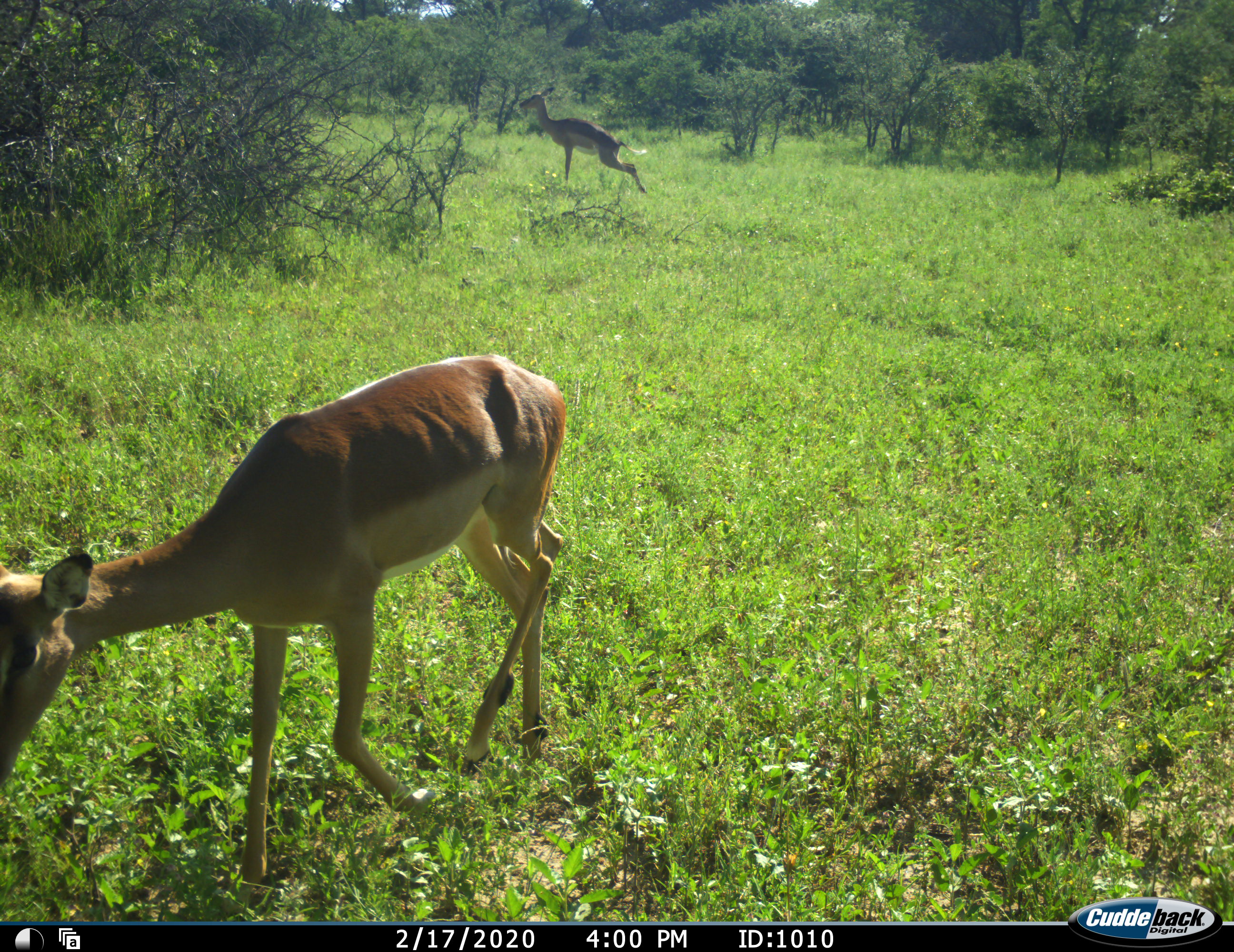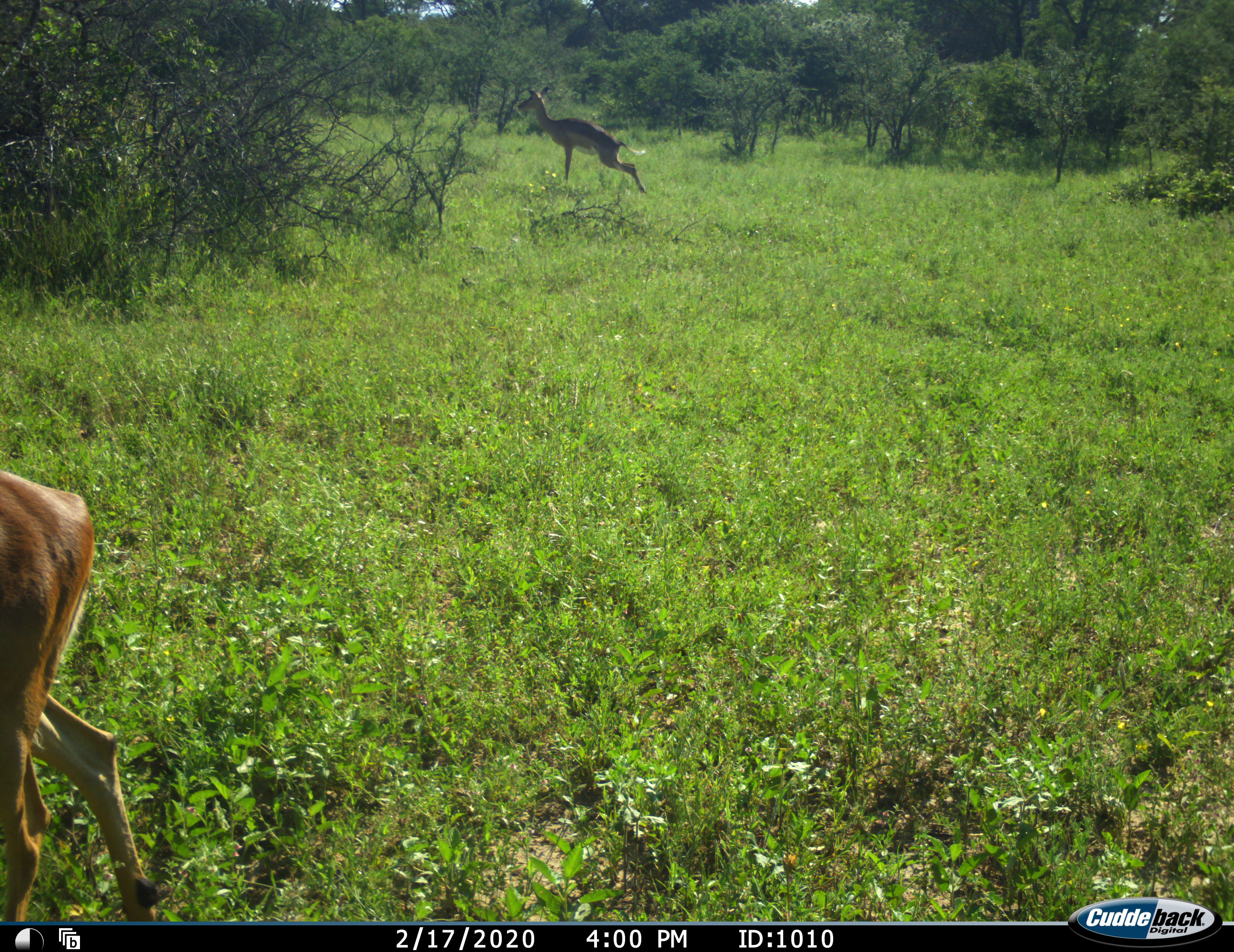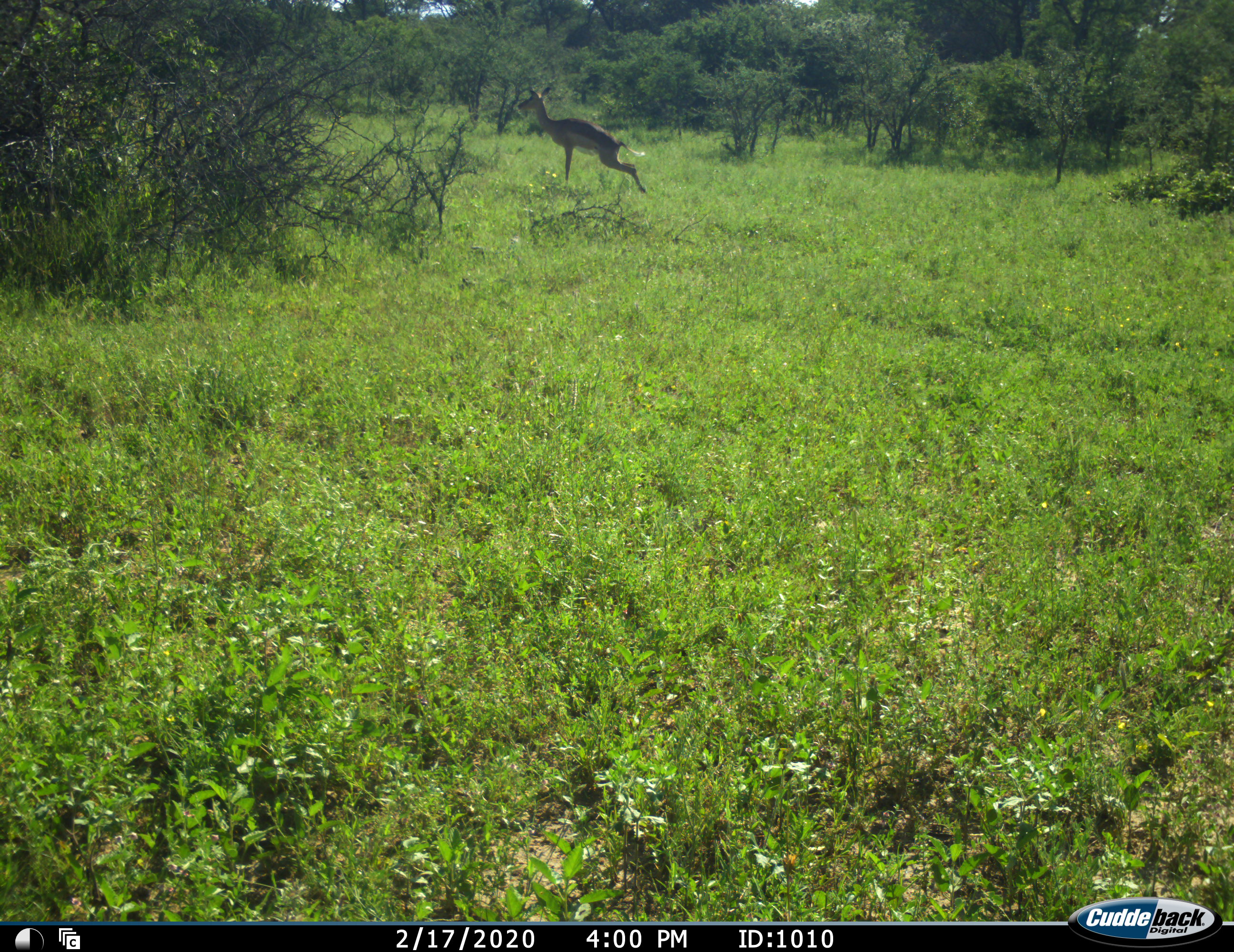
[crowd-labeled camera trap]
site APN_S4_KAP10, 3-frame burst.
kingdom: Animalia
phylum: Chordata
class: Mammalia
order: Artiodactyla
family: Bovidae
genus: Aepyceros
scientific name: Aepyceros melampus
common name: impala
Impala (Aepyceros melampus), count 2. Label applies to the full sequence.